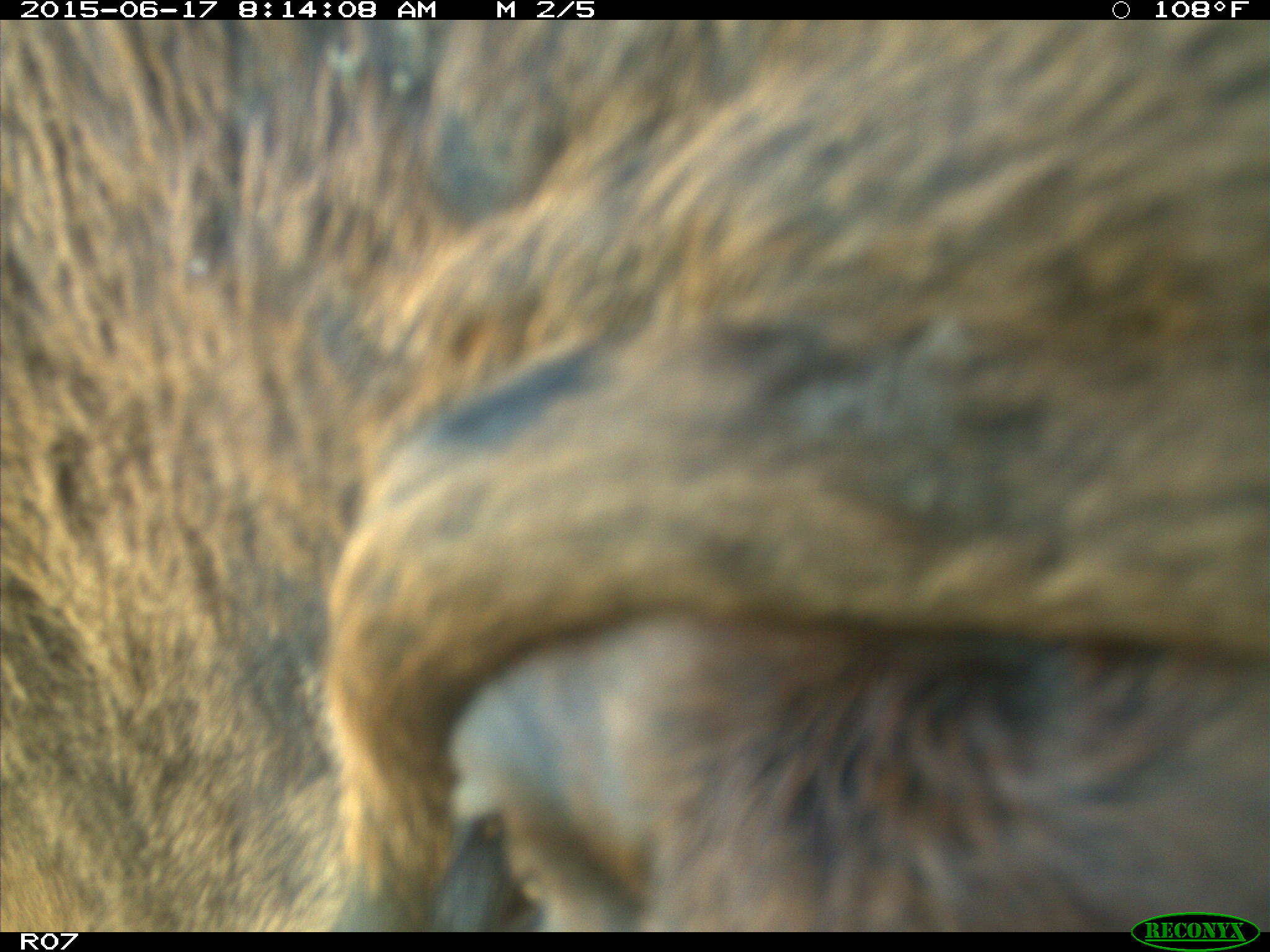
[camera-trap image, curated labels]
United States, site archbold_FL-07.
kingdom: Animalia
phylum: Chordata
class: Mammalia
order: Artiodactyla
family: Bovidae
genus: Bos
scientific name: Bos taurus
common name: domestic cow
Bos taurus (domestic cow).